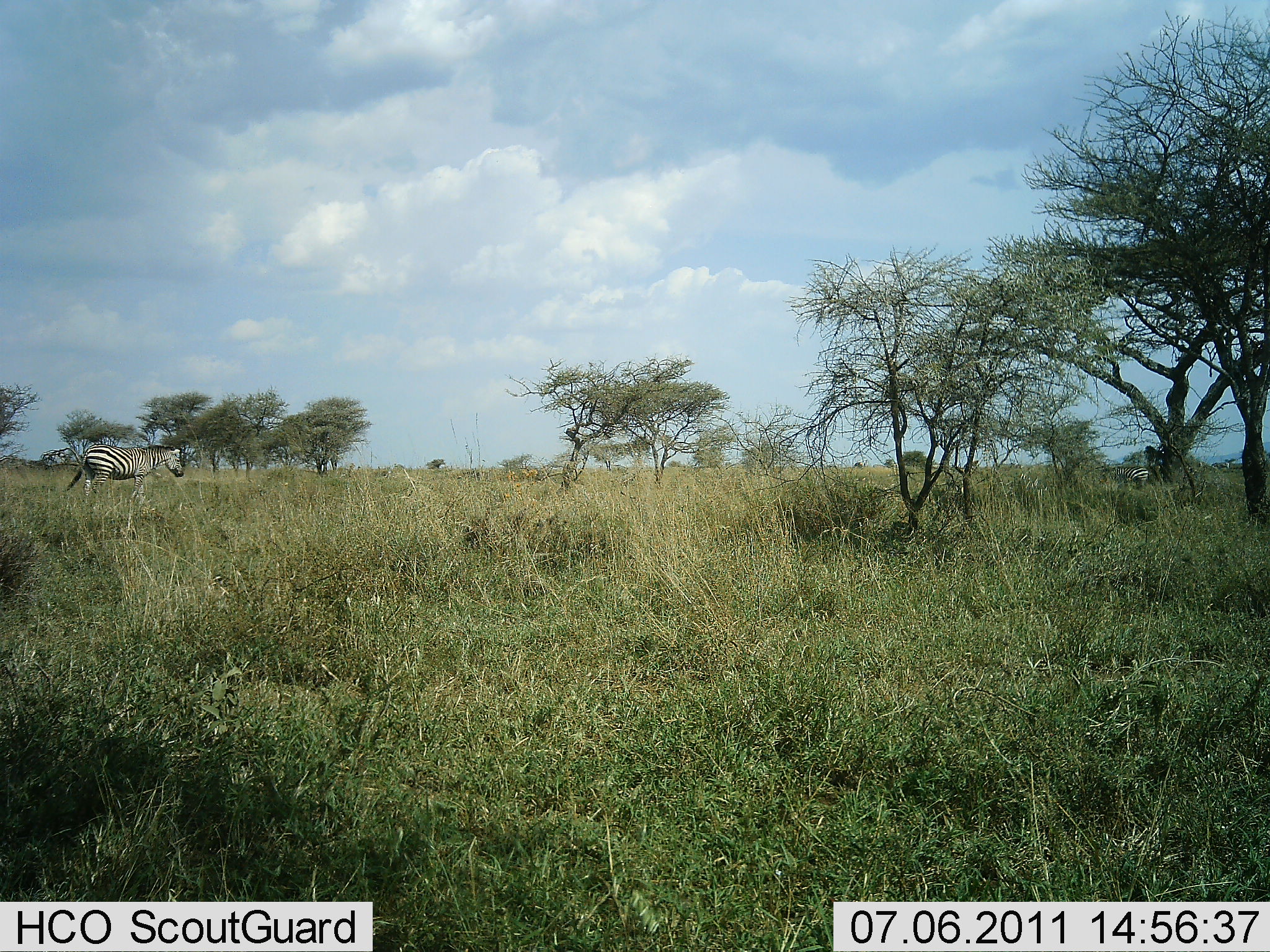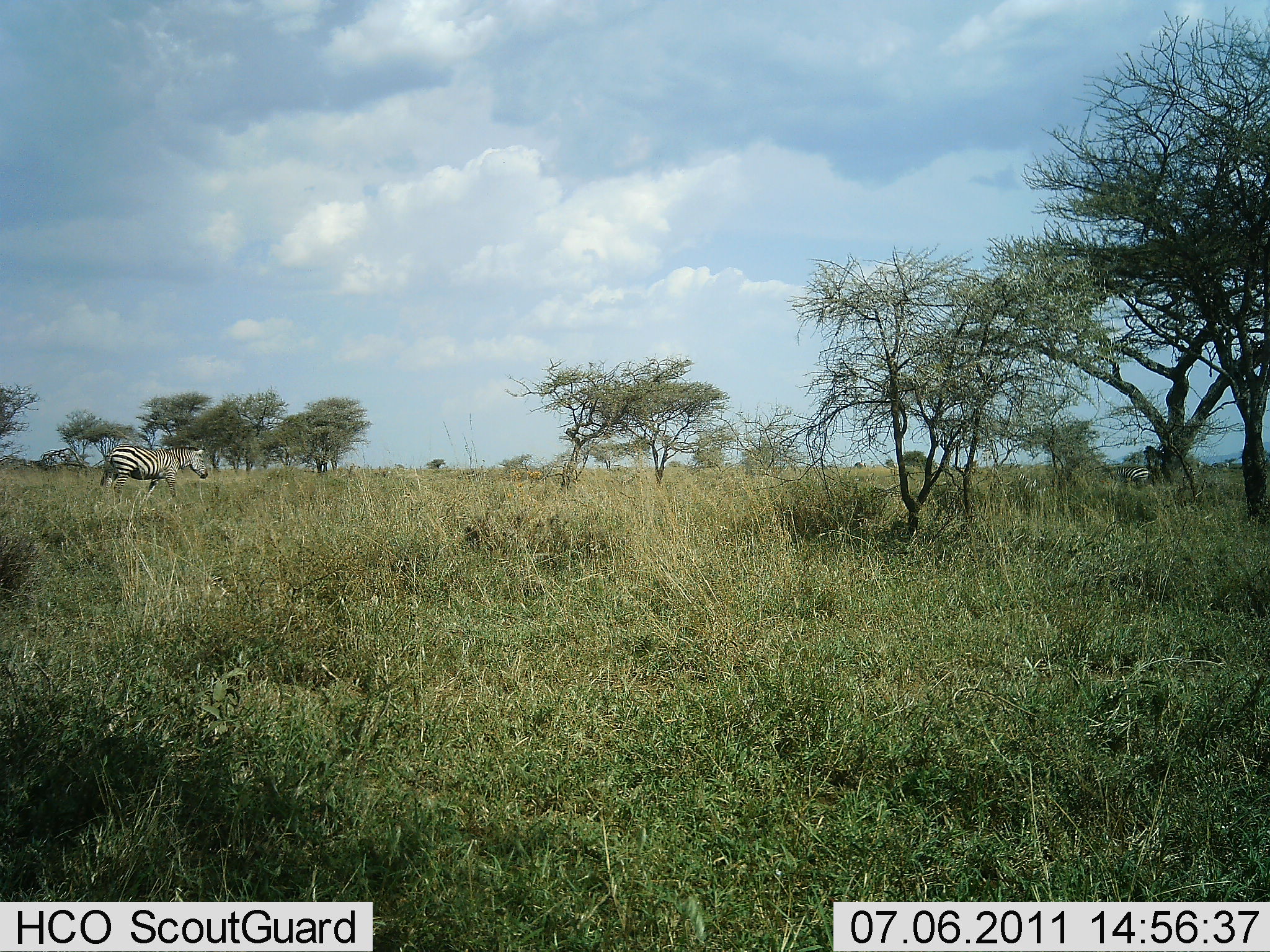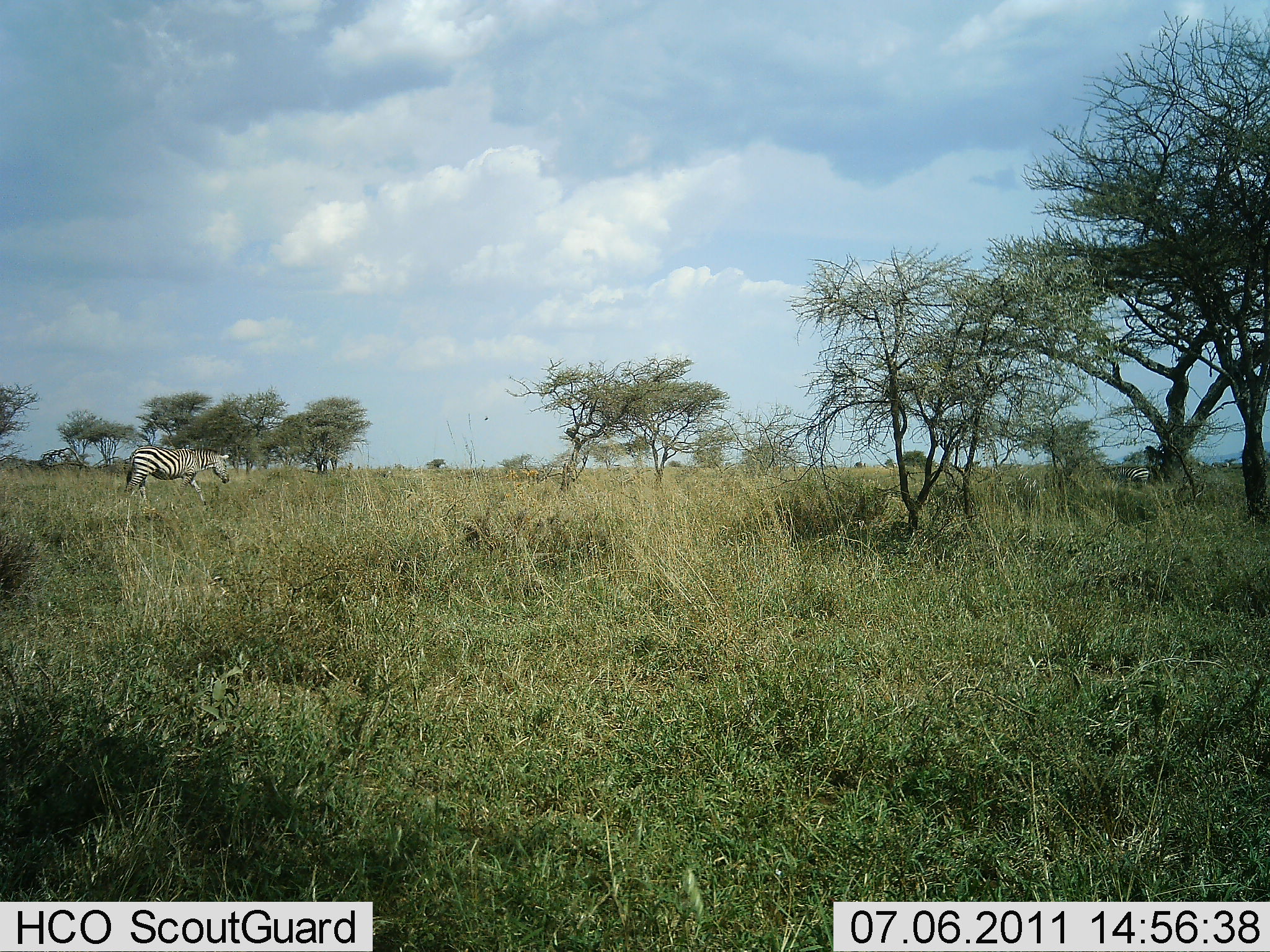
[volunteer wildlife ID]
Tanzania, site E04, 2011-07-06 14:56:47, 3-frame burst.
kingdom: Animalia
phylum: Chordata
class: Mammalia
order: Perissodactyla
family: Equidae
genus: Equus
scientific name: Equus quagga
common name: plains zebra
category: zebra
Zebra (plains zebra) (Equus quagga), count 1. Behavior (volunteer vote fractions): standing 9%, resting 0%, moving 100%, interacting 0%. Young present (vote fraction): 0%. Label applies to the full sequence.